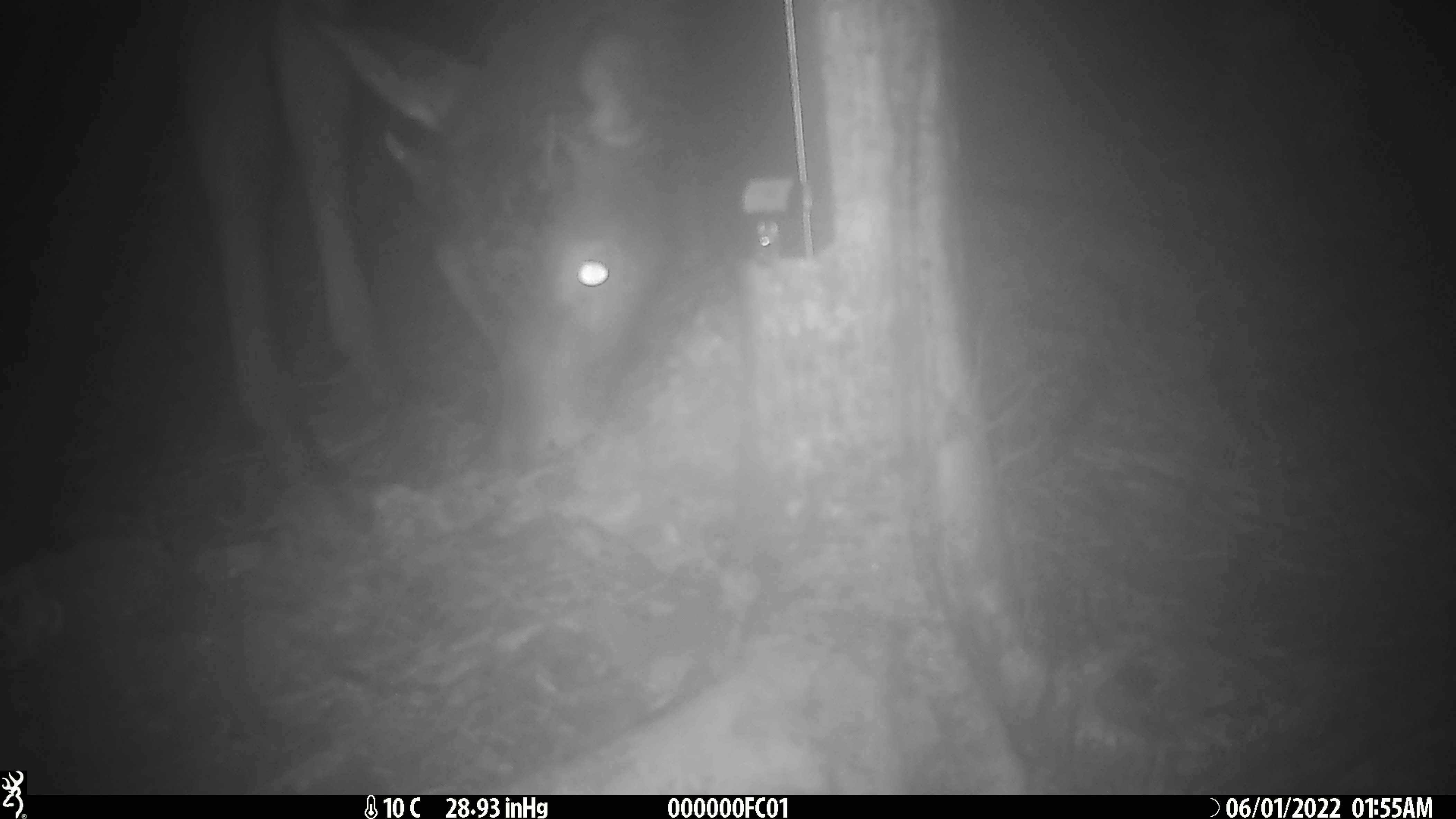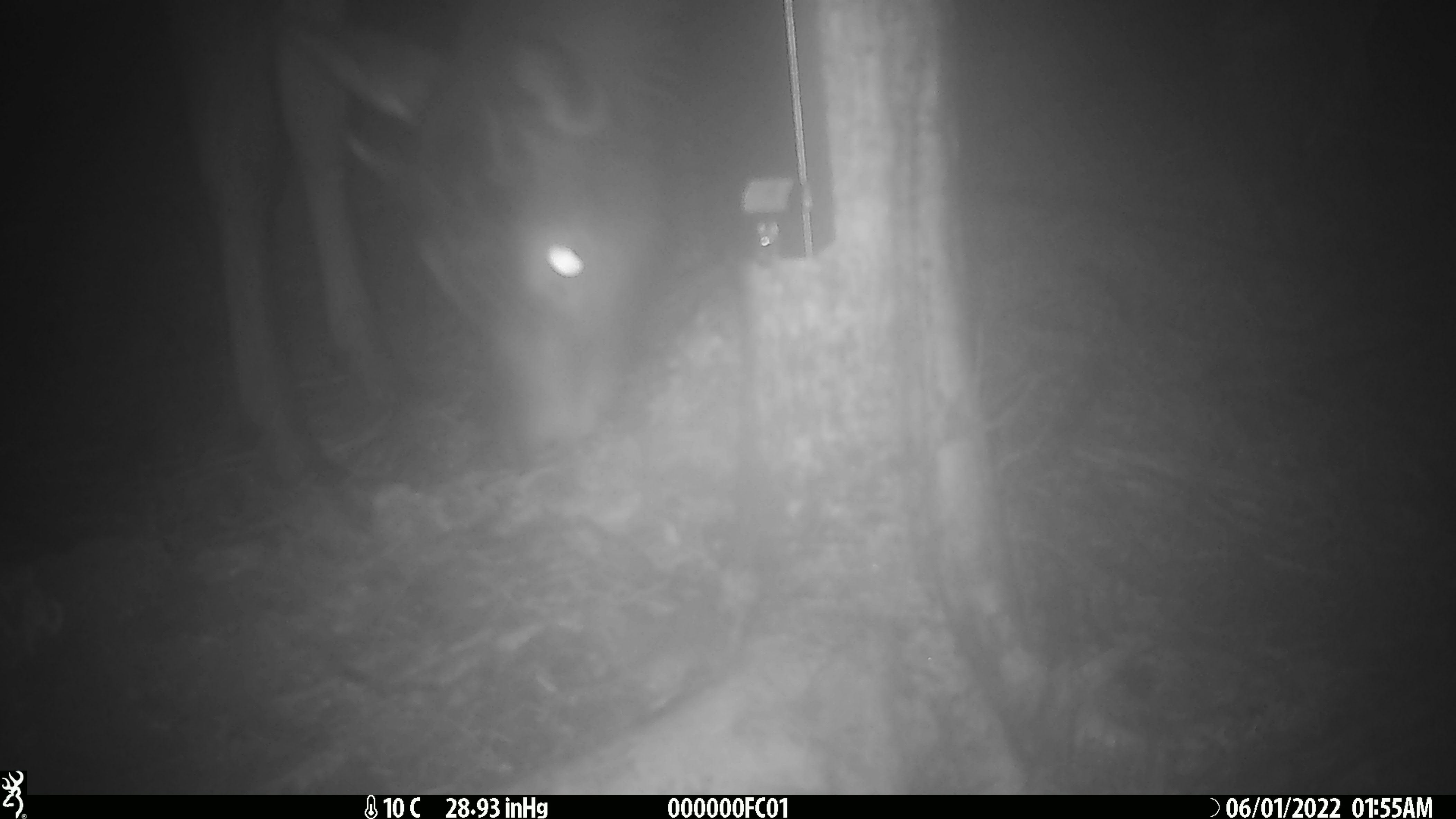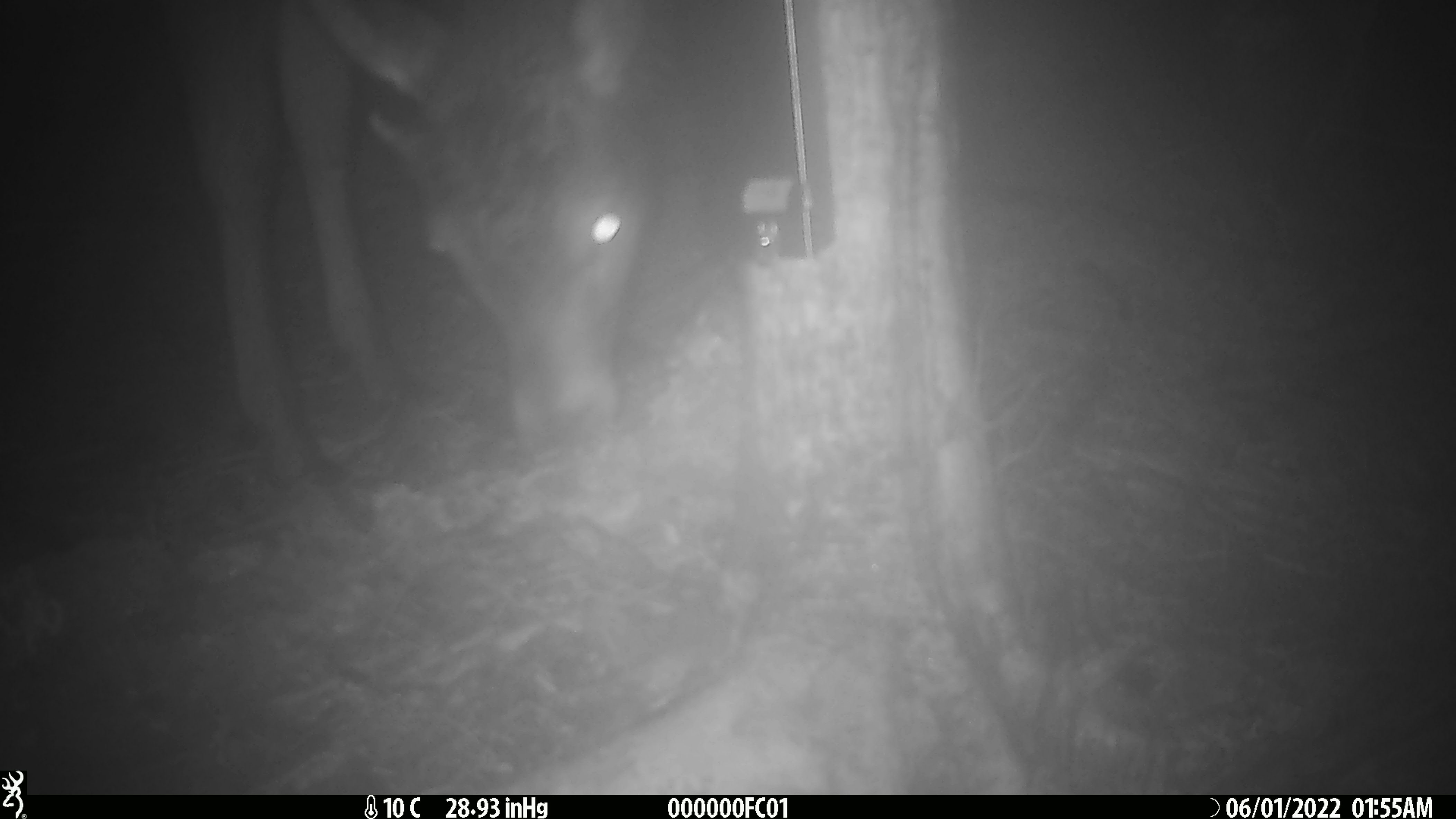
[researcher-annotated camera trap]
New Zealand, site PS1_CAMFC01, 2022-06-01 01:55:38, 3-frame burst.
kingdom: Animalia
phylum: Chordata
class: Mammalia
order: Artiodactyla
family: Cervidae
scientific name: Cervidae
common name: deer